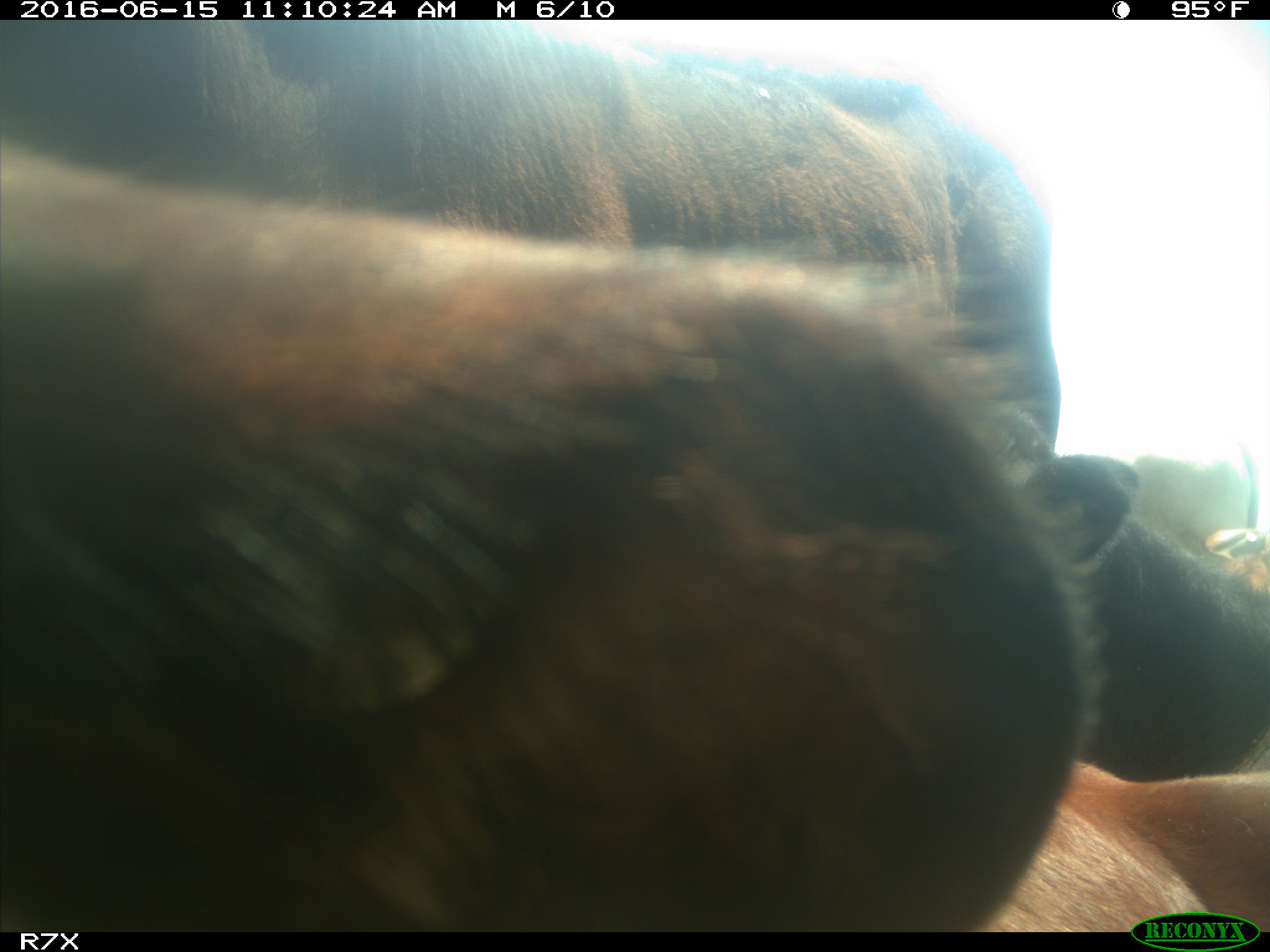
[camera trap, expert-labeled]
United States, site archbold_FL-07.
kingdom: Animalia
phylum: Chordata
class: Mammalia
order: Artiodactyla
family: Bovidae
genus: Bos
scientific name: Bos taurus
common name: domestic cow